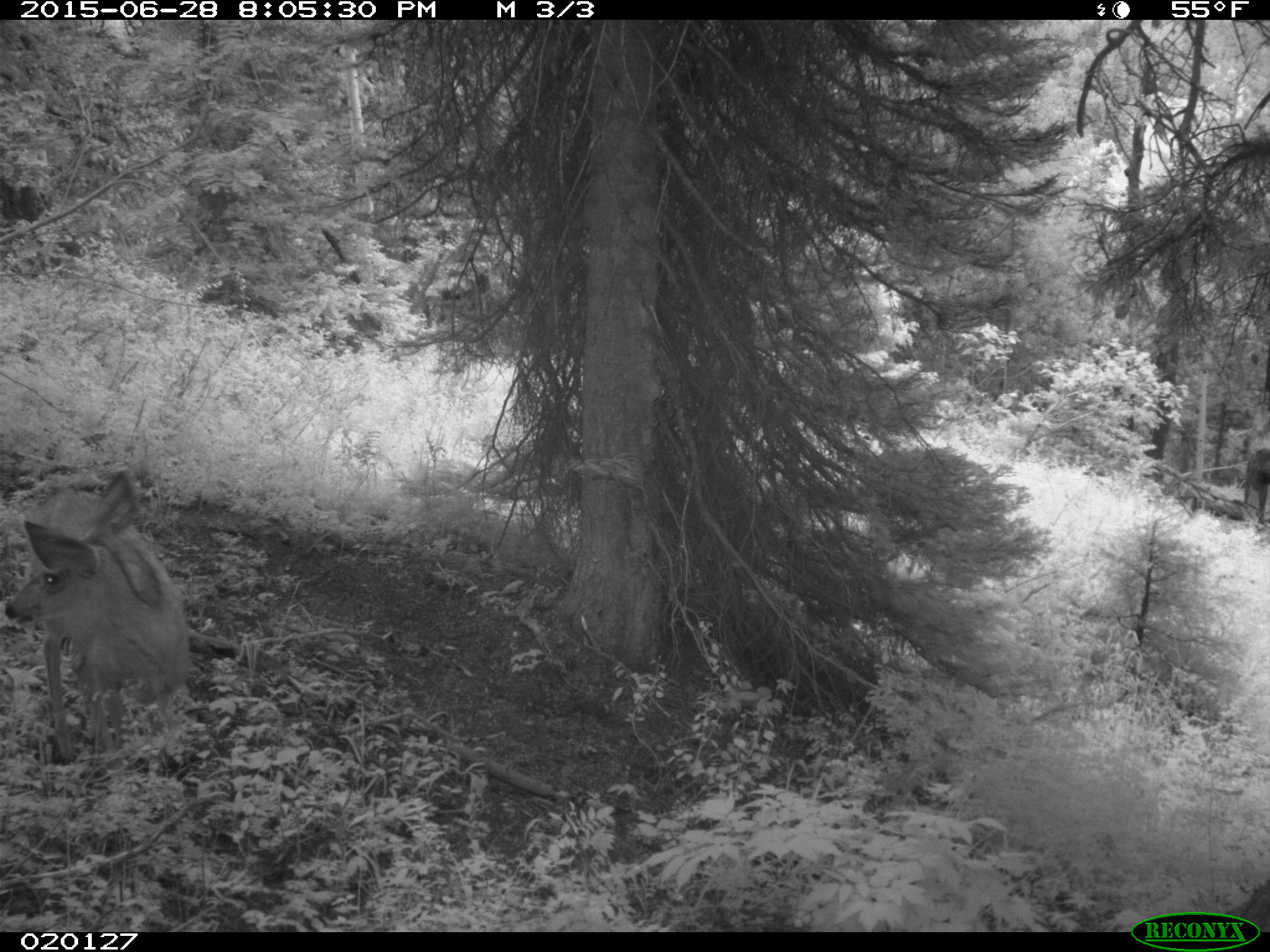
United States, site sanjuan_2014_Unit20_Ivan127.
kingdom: Animalia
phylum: Chordata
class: Mammalia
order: Artiodactyla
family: Cervidae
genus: Odocoileus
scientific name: Odocoileus hemionus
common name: mule deer